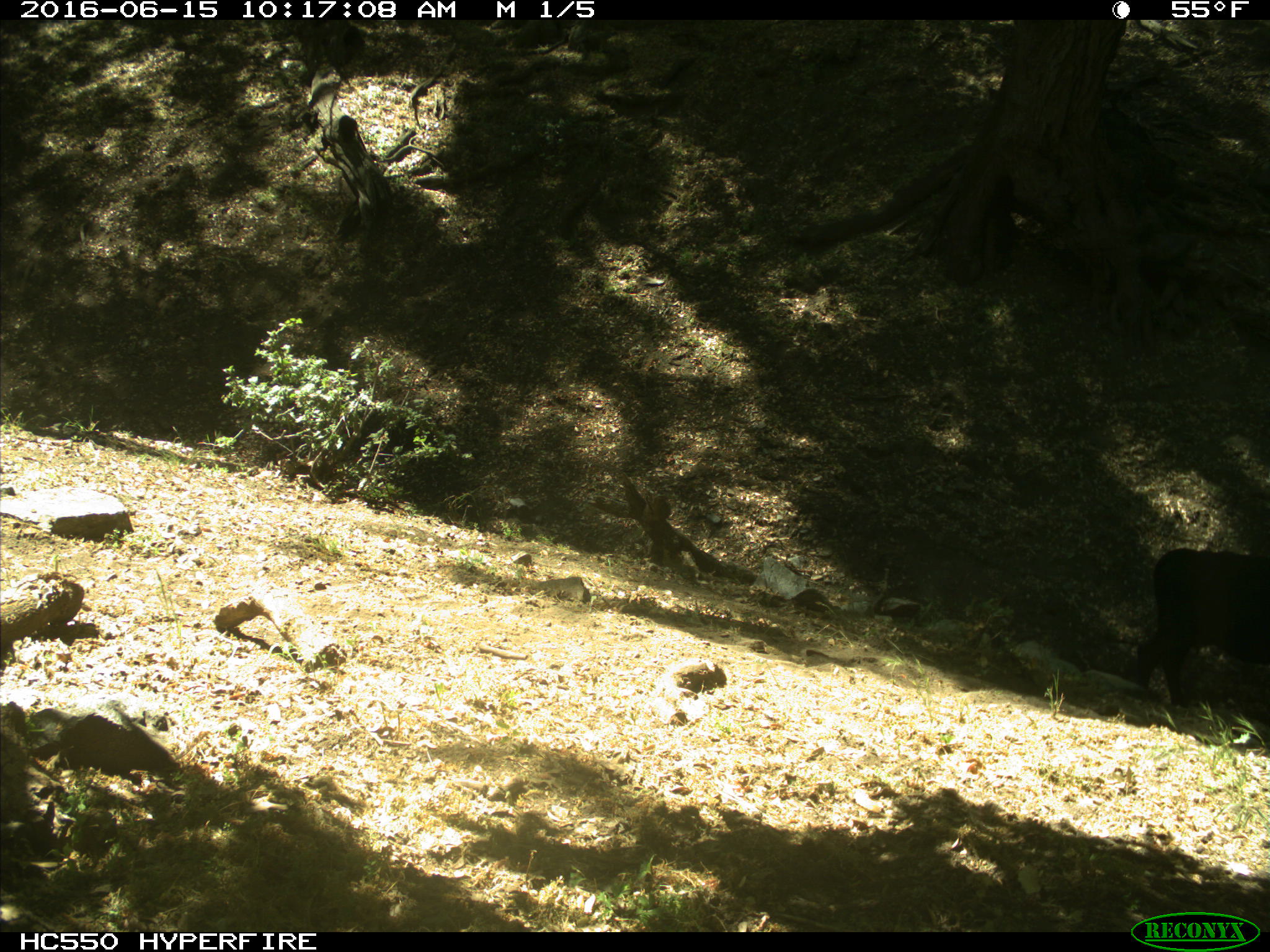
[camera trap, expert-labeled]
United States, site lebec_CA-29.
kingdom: Animalia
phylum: Chordata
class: Mammalia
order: Artiodactyla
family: Bovidae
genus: Bos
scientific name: Bos taurus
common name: domestic cow